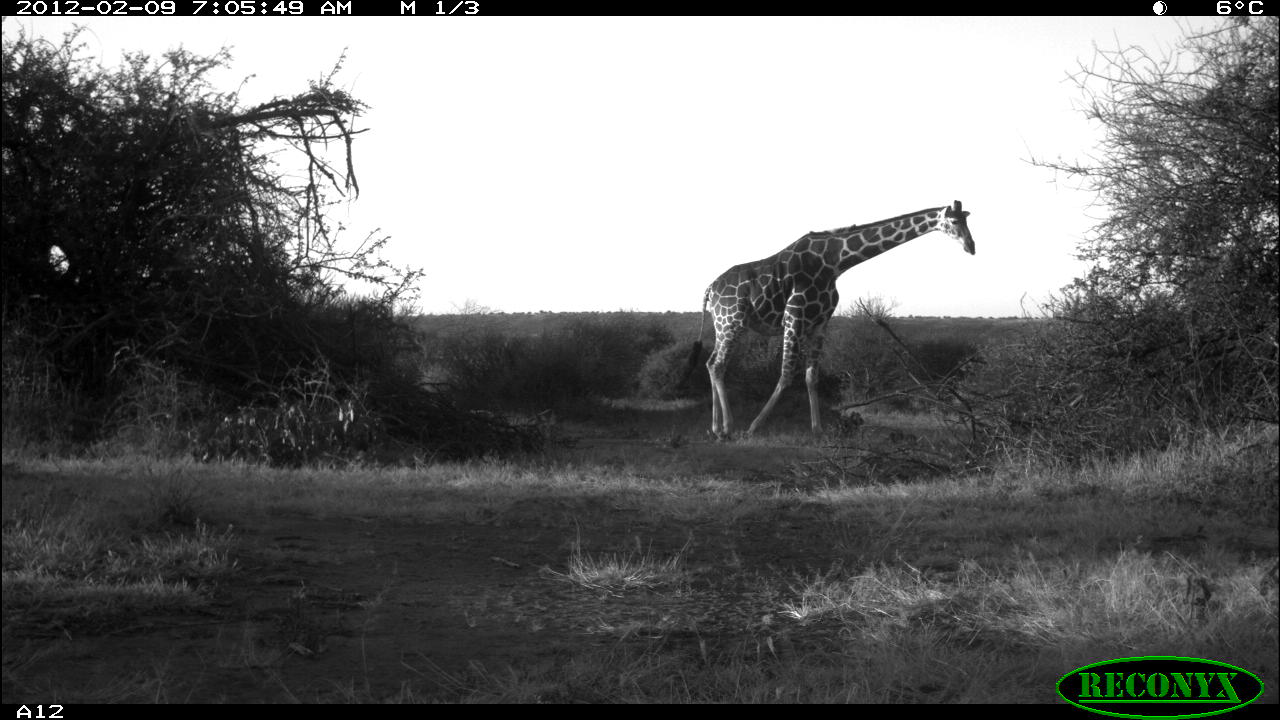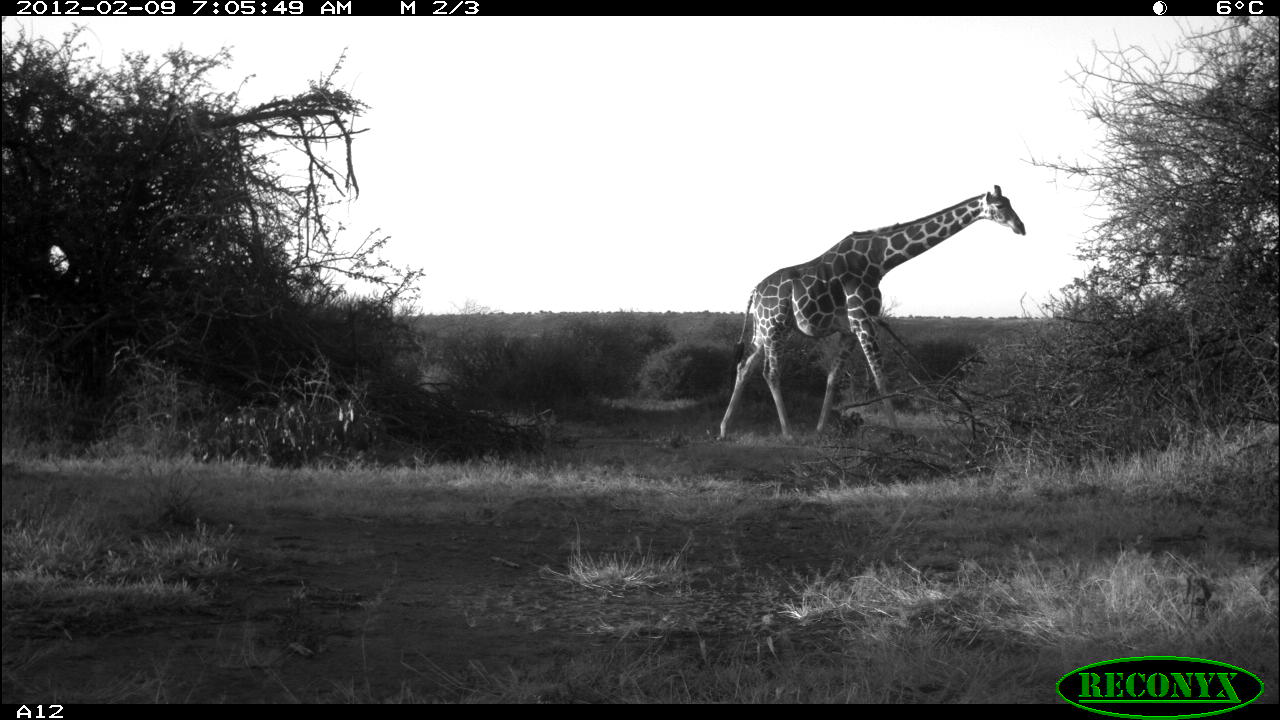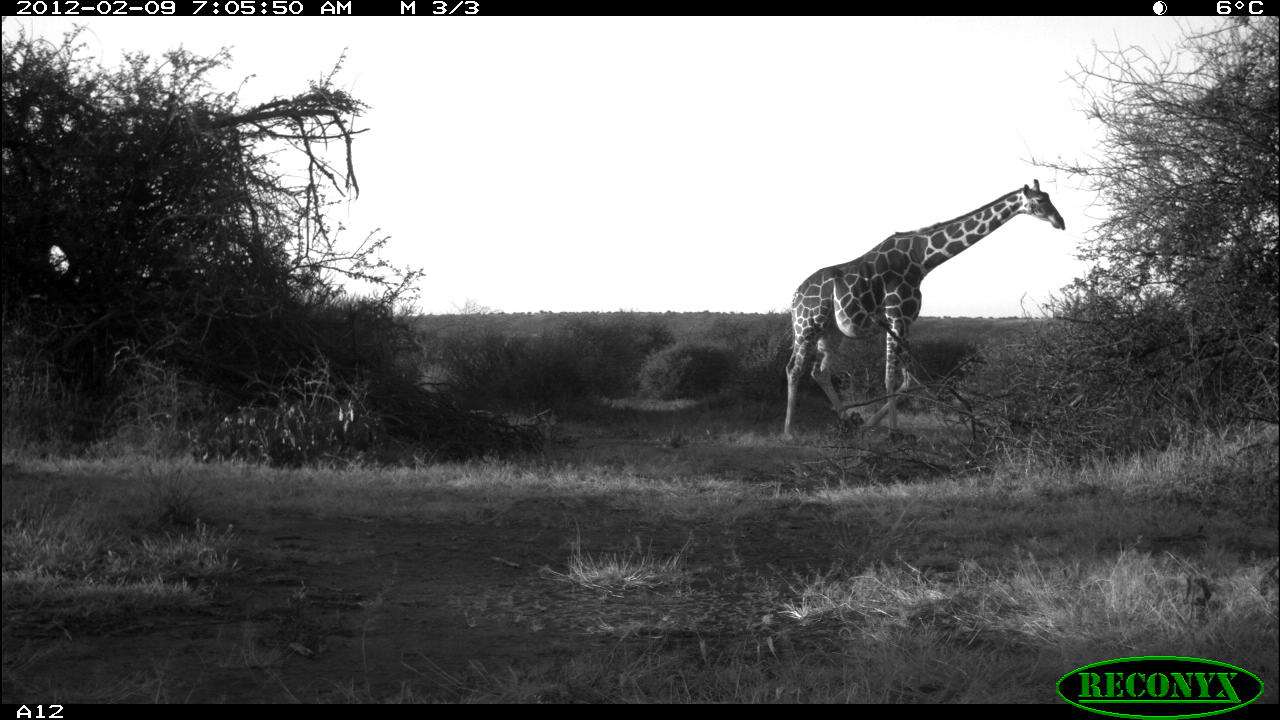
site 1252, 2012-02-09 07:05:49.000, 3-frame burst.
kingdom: Animalia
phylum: Chordata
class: Mammalia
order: Artiodactyla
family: Giraffidae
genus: Giraffa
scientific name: Giraffa camelopardalis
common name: giraffe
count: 1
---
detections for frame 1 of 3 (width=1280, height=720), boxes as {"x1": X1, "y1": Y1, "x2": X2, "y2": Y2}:
giraffa camelopardalis: {"x1": 669, "y1": 191, "x2": 978, "y2": 438}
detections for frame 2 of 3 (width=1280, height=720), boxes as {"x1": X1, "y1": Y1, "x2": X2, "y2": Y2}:
giraffa camelopardalis: {"x1": 713, "y1": 177, "x2": 1030, "y2": 438}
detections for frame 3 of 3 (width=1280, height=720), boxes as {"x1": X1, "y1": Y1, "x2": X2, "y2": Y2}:
giraffa camelopardalis: {"x1": 772, "y1": 170, "x2": 1068, "y2": 438}